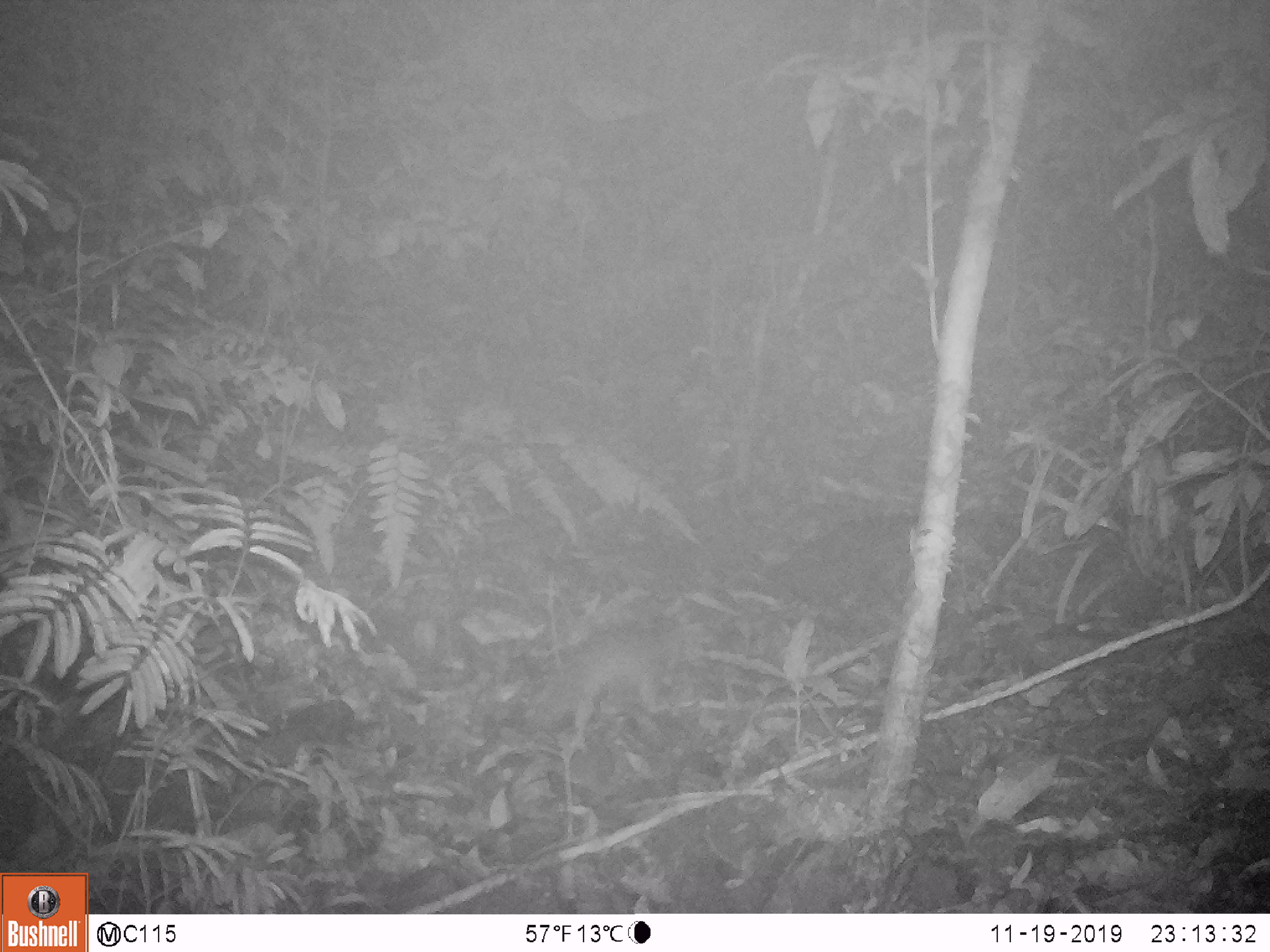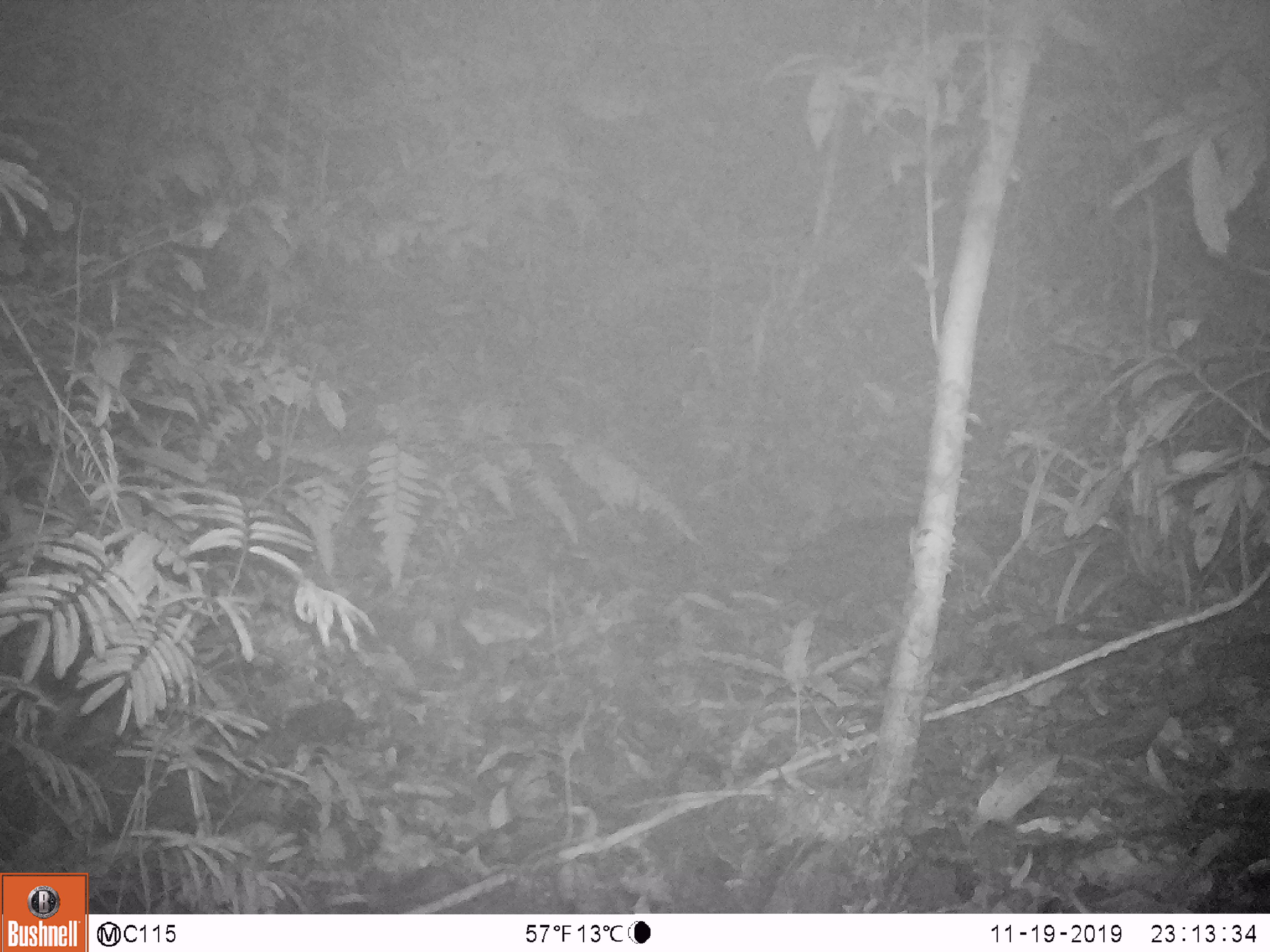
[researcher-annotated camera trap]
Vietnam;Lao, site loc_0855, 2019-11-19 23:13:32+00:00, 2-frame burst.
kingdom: Animalia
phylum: Chordata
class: Mammalia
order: Rodentia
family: Muridae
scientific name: Muridae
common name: old-world mice and rats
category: unidentified murid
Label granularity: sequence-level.